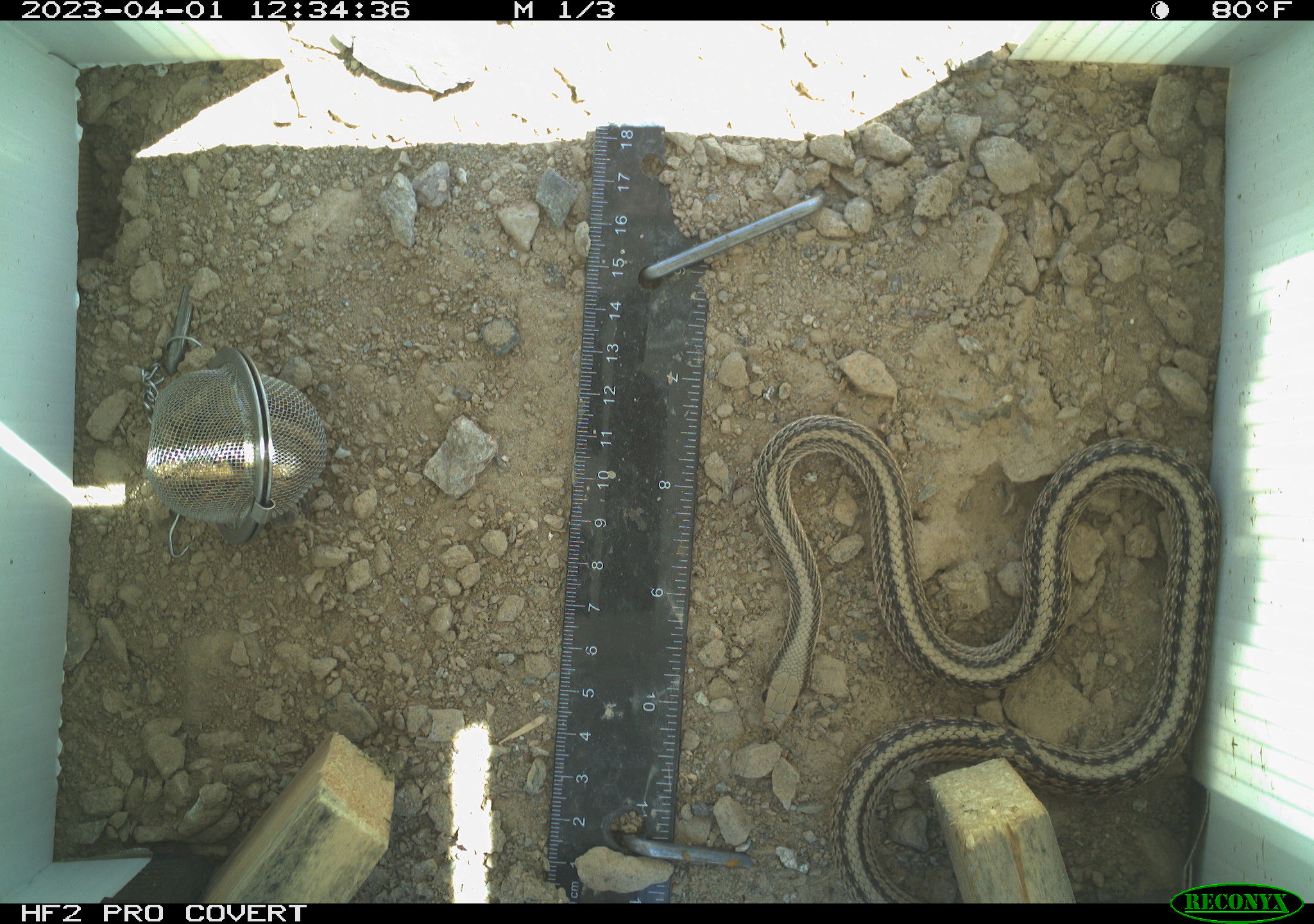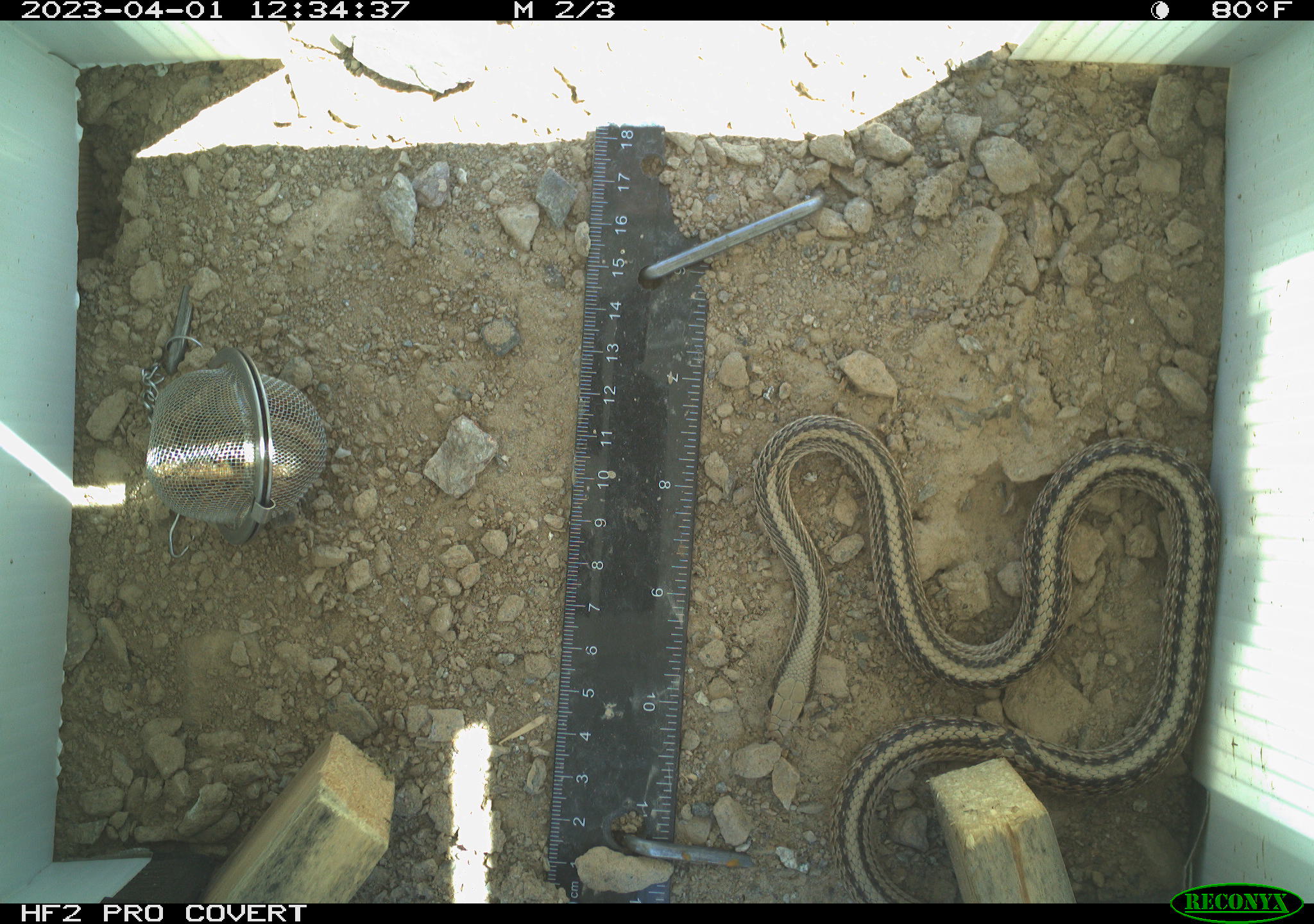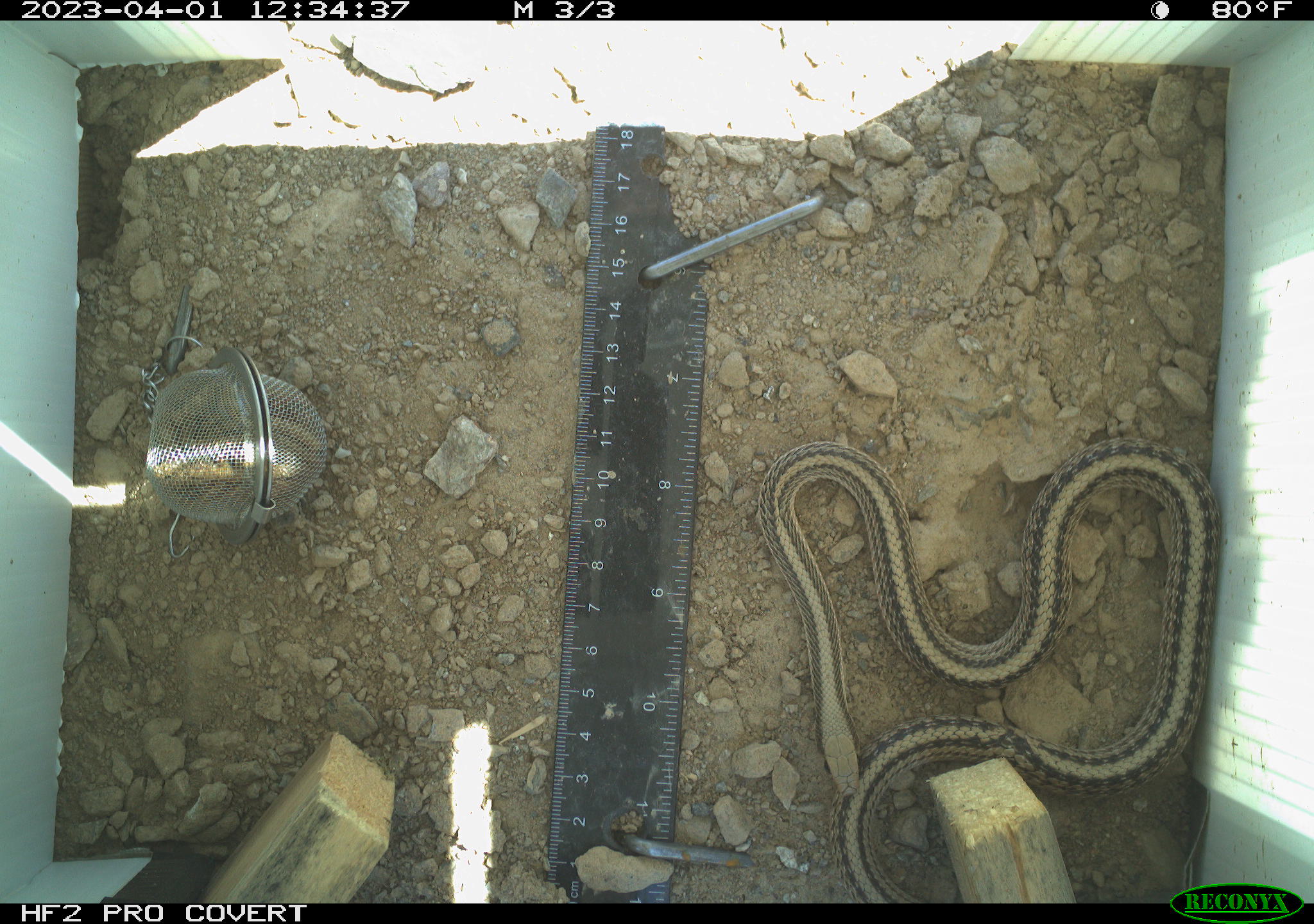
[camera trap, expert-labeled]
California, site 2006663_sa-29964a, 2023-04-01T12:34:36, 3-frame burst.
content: unidentified animal